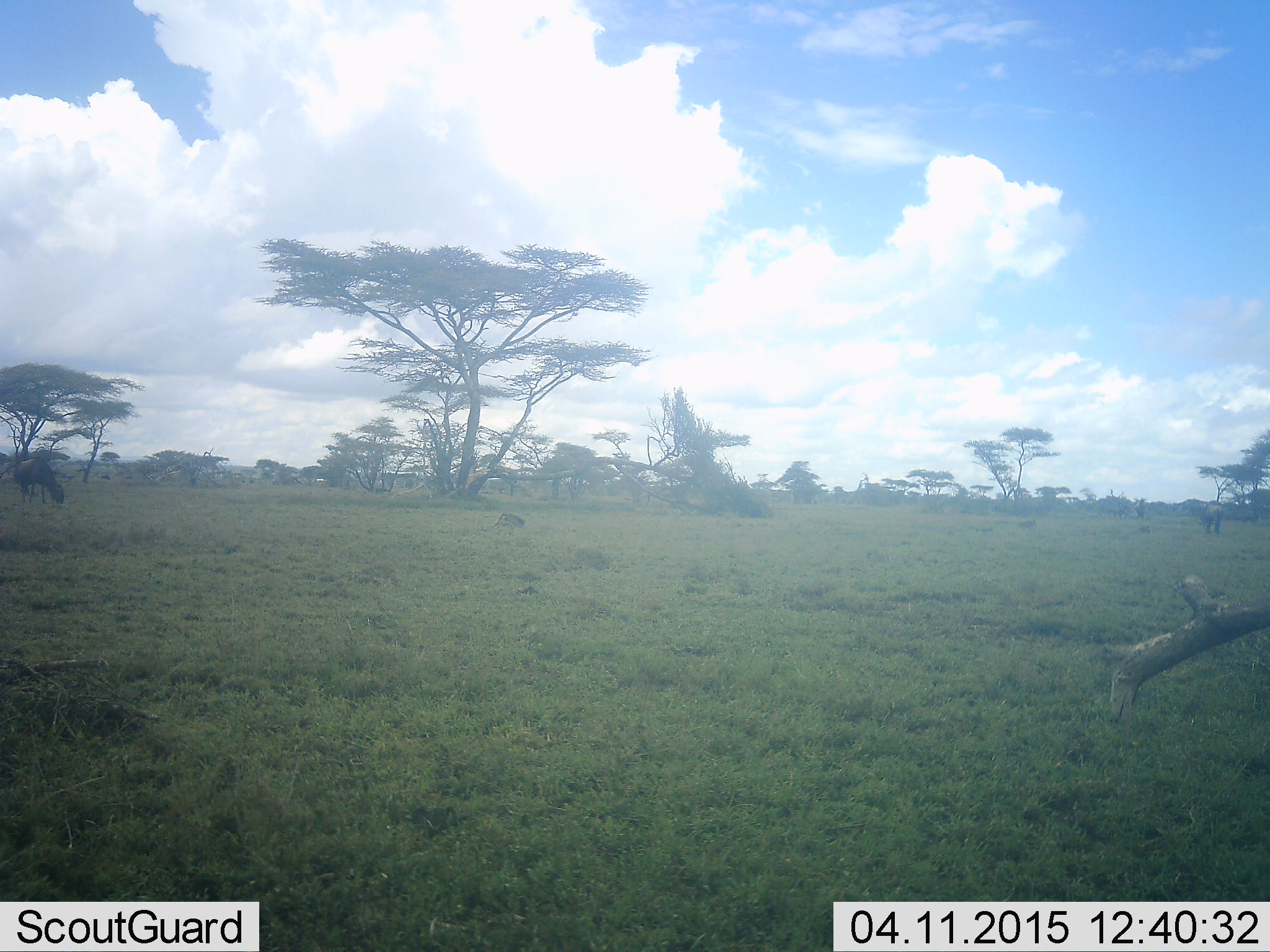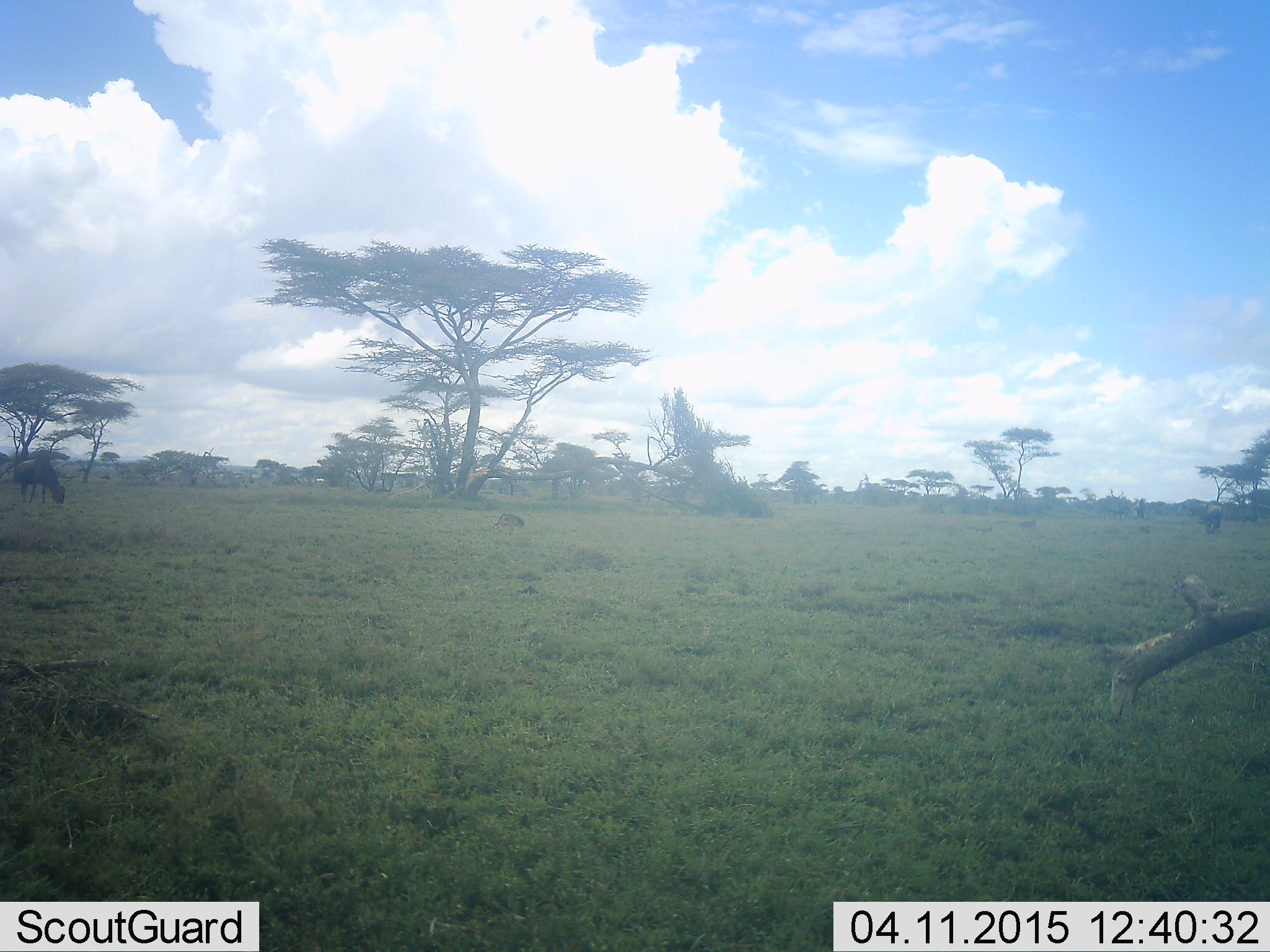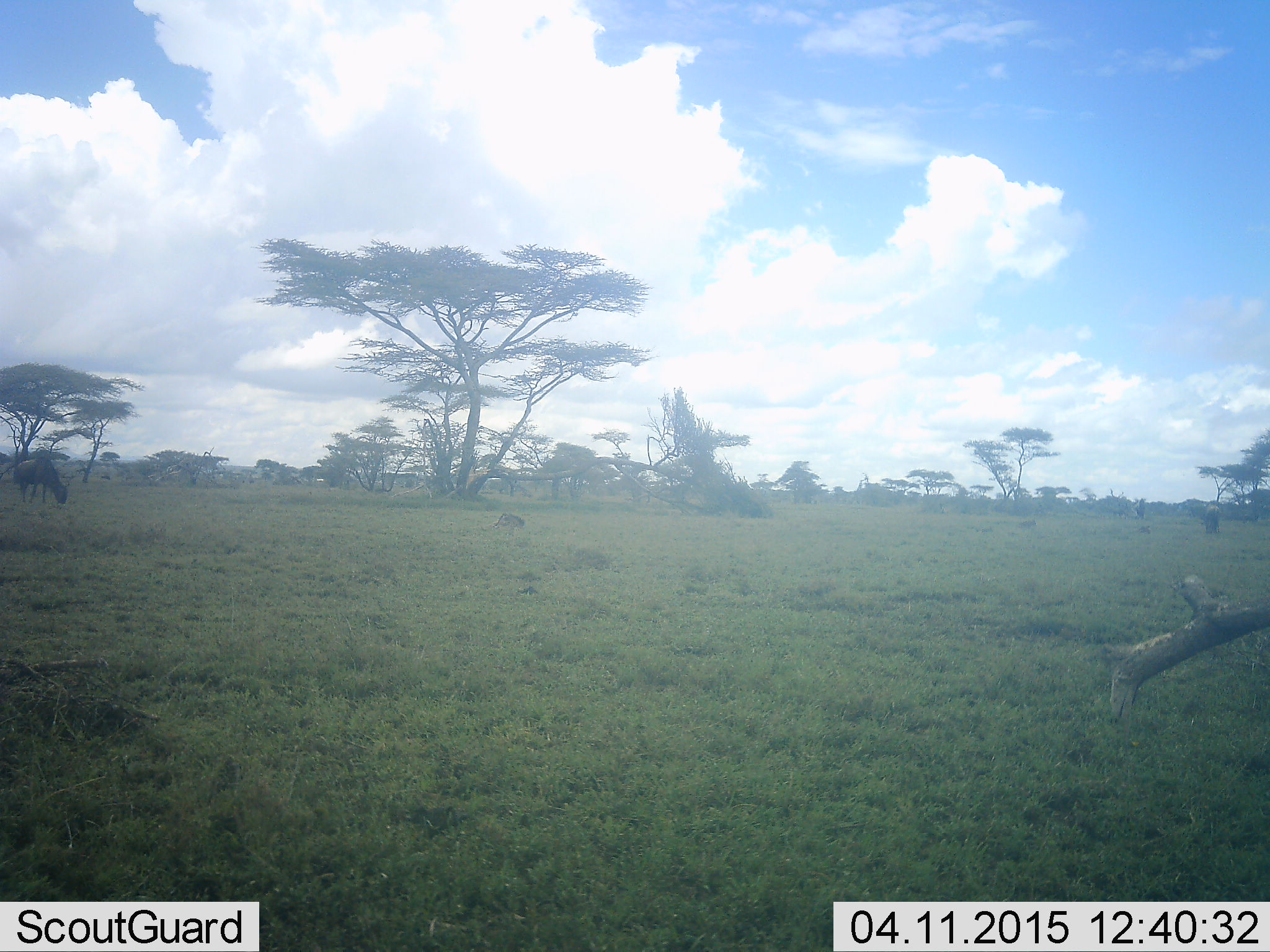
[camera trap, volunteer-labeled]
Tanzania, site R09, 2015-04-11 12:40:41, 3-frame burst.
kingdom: Animalia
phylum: Chordata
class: Mammalia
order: Artiodactyla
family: Bovidae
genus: Connochaetes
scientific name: Connochaetes taurinus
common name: blue wildebeest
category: wildebeest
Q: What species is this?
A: Wildebeest (blue wildebeest) (Connochaetes taurinus).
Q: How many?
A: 1.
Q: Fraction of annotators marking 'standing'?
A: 50%.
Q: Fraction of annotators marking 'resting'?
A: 0%.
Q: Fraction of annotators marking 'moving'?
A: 0%.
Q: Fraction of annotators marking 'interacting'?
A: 0%.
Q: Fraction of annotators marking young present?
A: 10%.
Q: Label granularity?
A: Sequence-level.